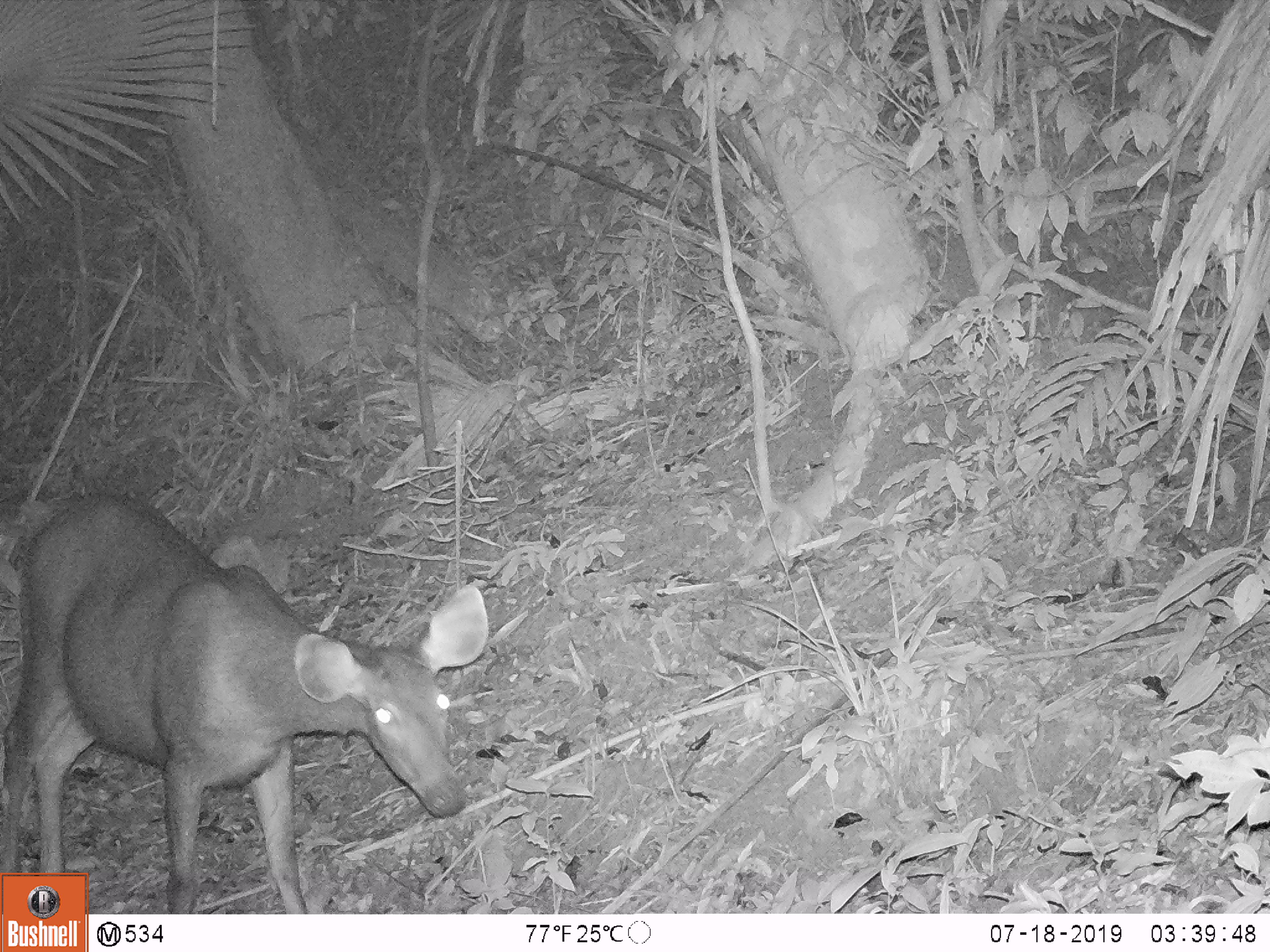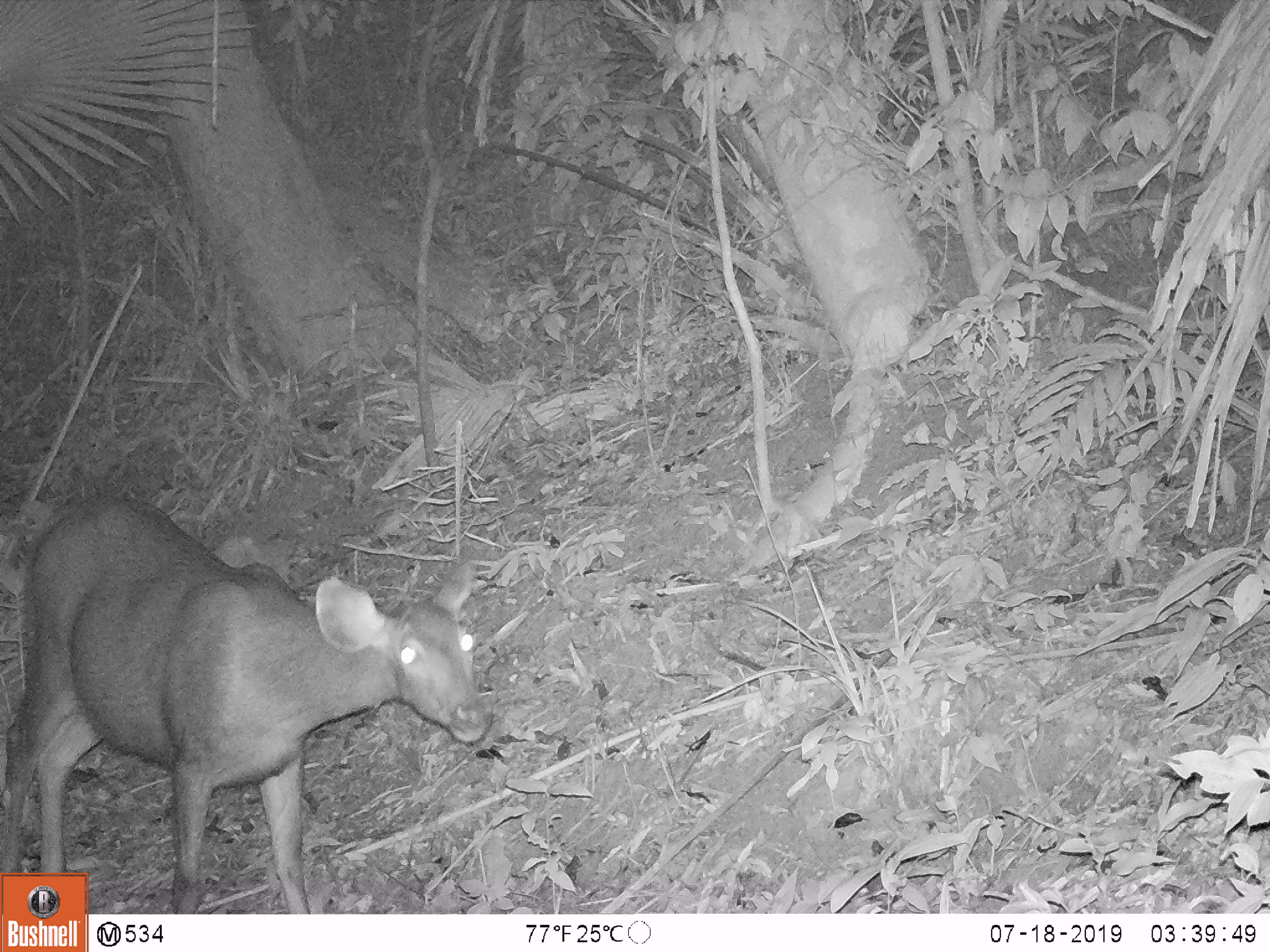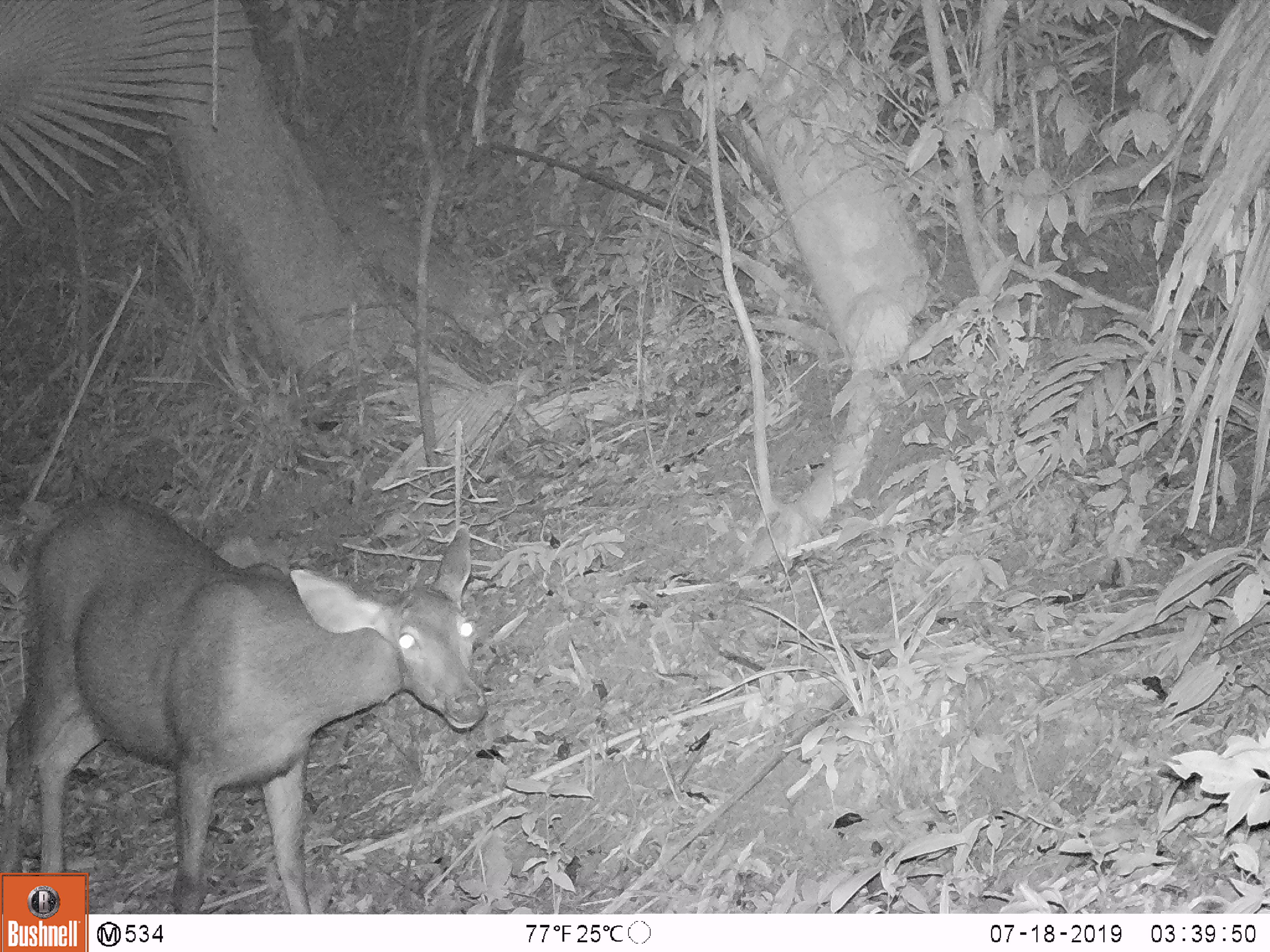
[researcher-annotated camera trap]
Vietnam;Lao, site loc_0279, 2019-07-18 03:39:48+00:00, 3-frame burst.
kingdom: Animalia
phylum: Chordata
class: Mammalia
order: Artiodactyla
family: Cervidae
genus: Rusa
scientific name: Rusa unicolor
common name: sambar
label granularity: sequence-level